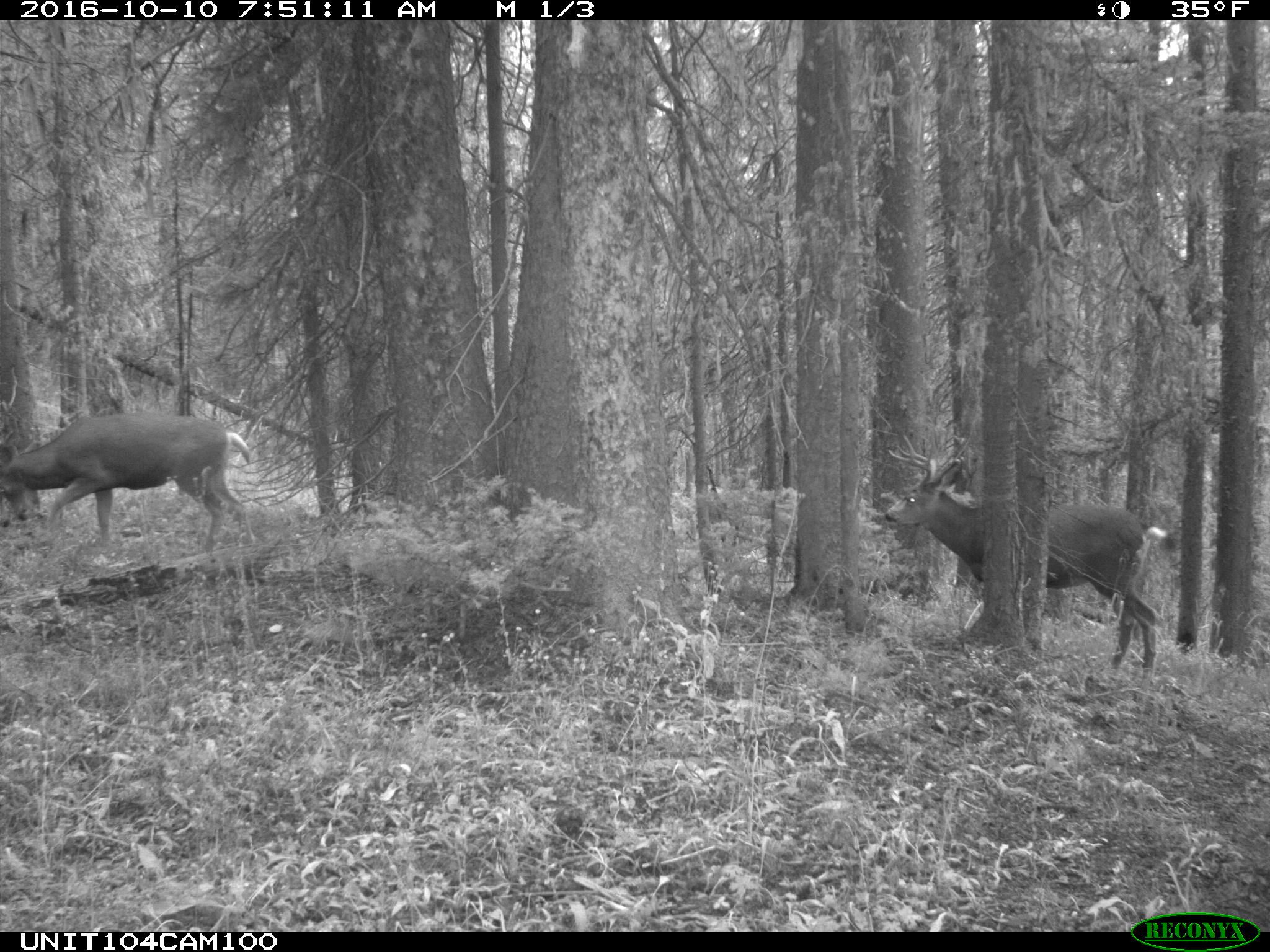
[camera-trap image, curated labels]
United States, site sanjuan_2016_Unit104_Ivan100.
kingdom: Animalia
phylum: Chordata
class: Mammalia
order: Artiodactyla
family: Cervidae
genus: Odocoileus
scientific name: Odocoileus hemionus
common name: mule deer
Odocoileus hemionus (mule deer).